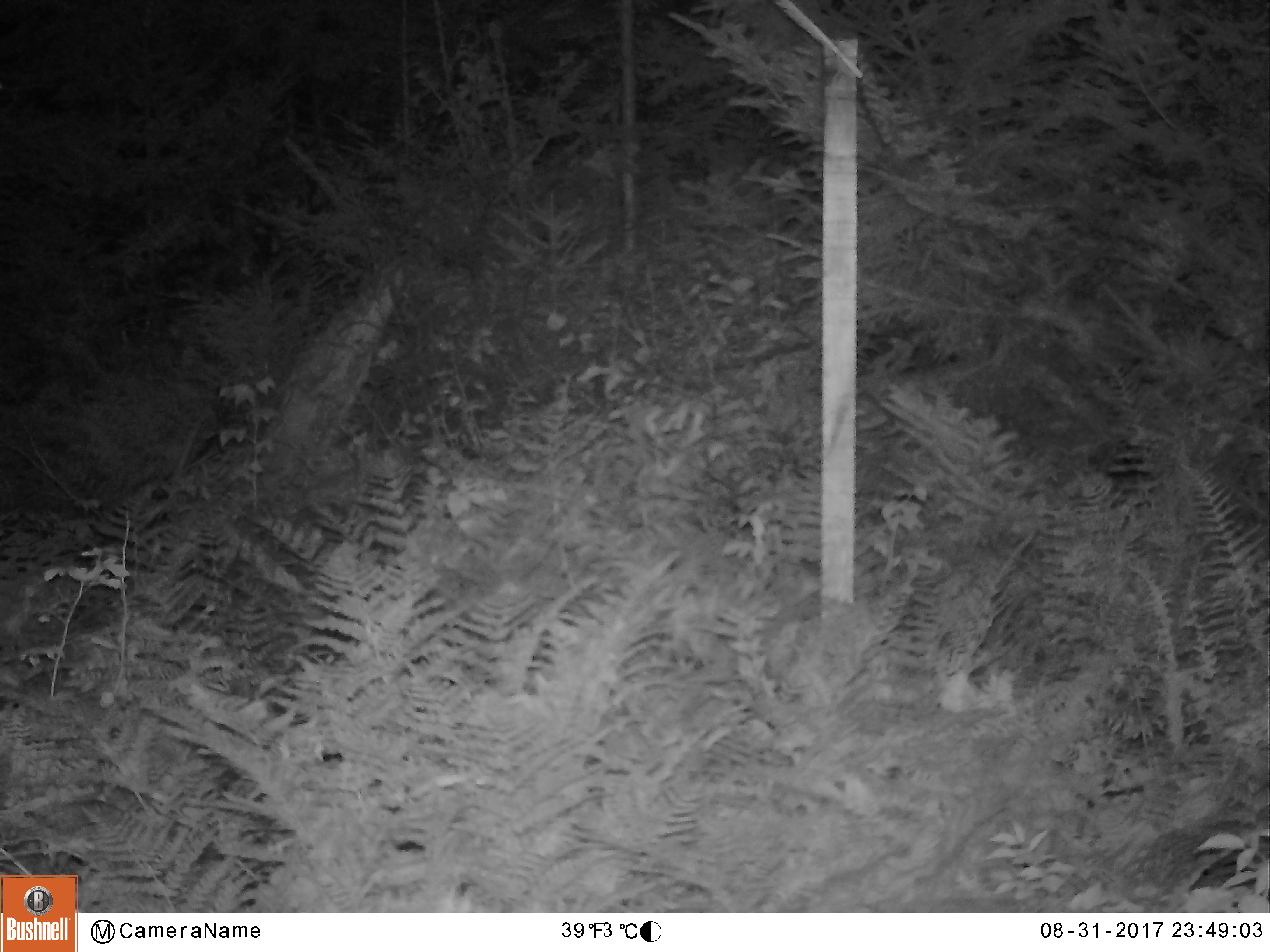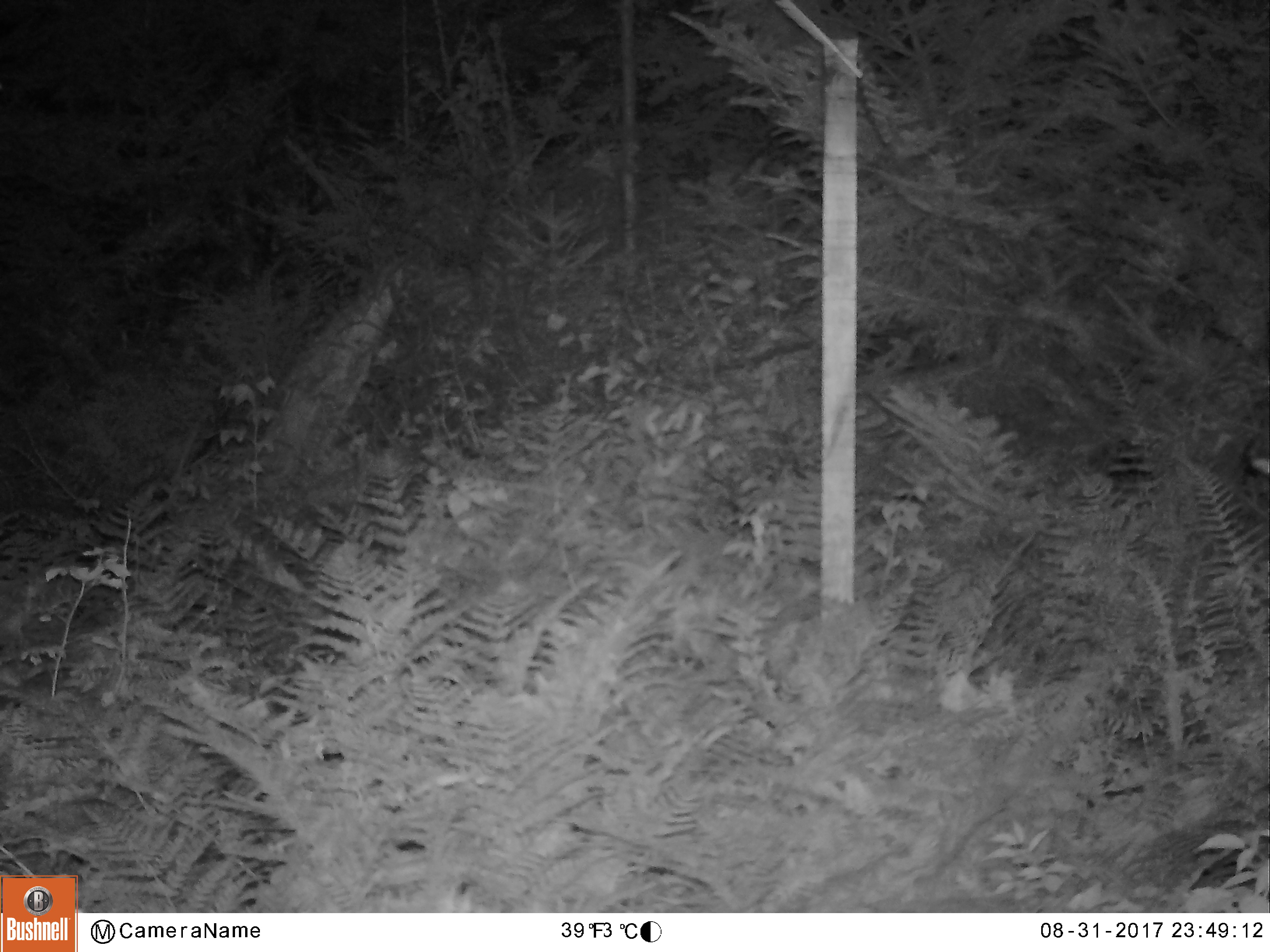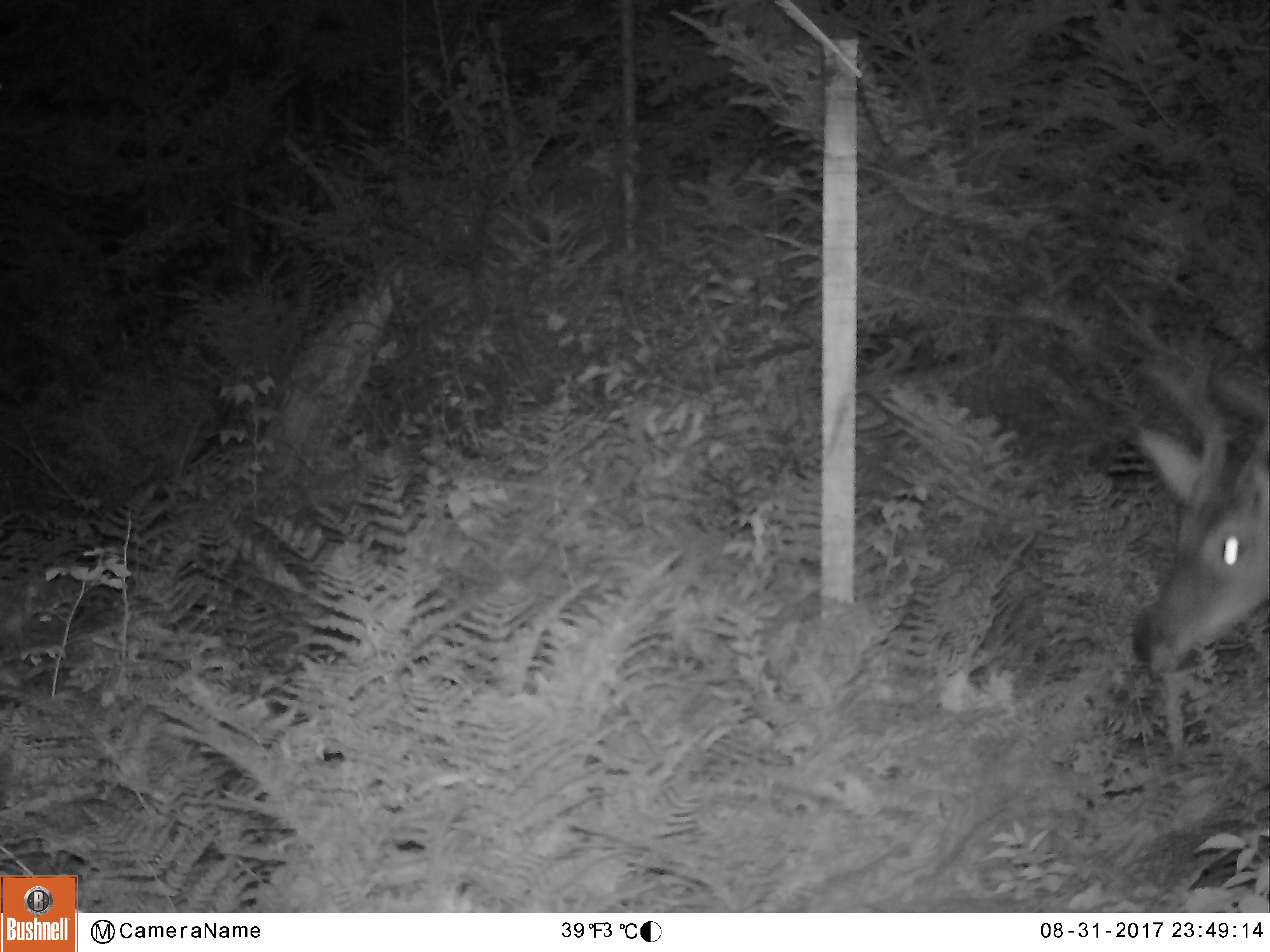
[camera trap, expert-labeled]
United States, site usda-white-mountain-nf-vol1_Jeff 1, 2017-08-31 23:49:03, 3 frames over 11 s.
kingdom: Animalia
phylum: Chordata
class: Mammalia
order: Artiodactyla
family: Cervidae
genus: Odocoileus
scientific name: Odocoileus virginianus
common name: white-tailed deer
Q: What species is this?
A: White-tailed deer (Odocoileus virginianus).